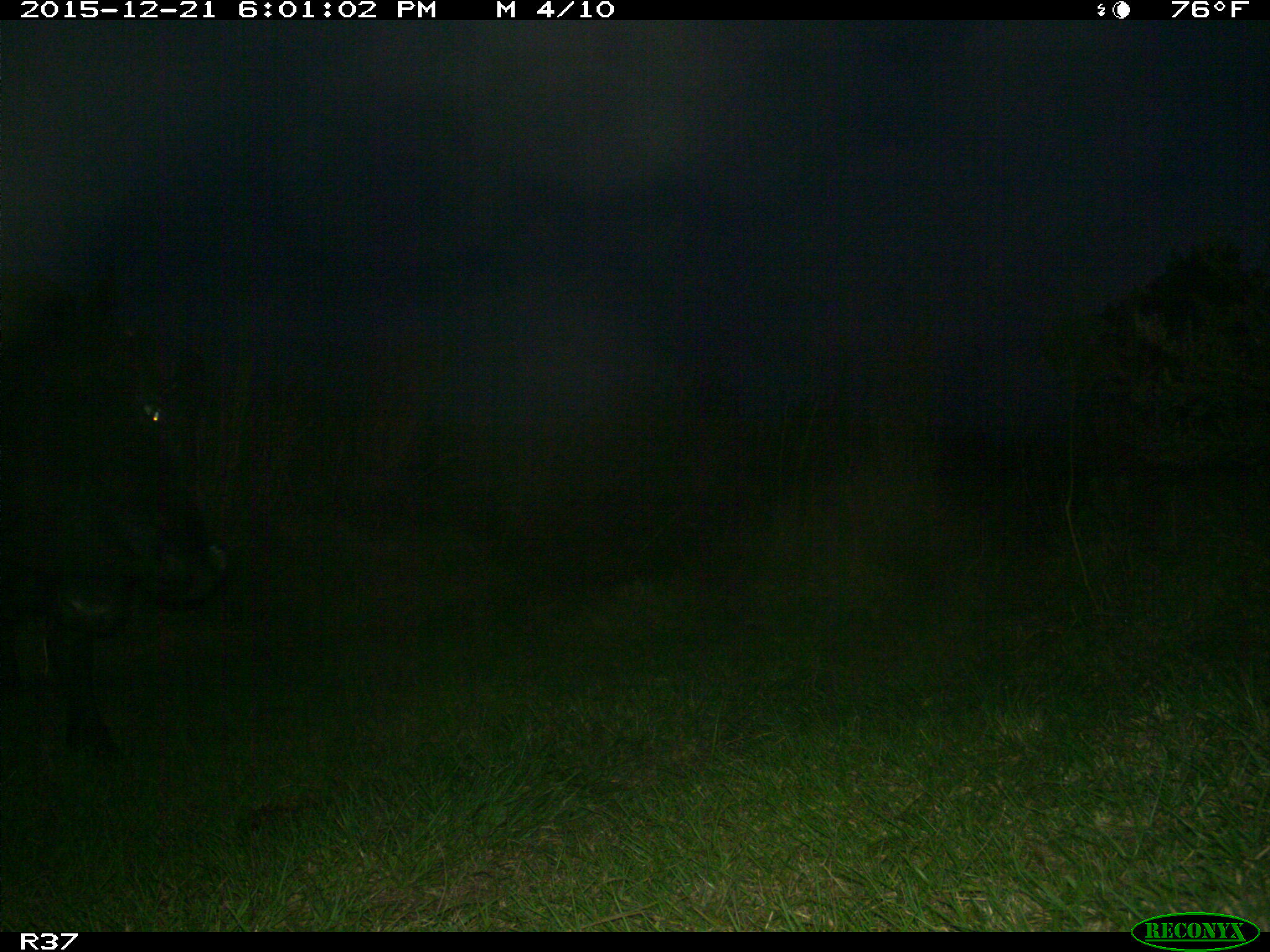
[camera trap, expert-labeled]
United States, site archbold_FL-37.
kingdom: Animalia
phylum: Chordata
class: Mammalia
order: Artiodactyla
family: Bovidae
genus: Bos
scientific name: Bos taurus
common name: domestic cow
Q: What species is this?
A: Bos taurus (domestic cow).